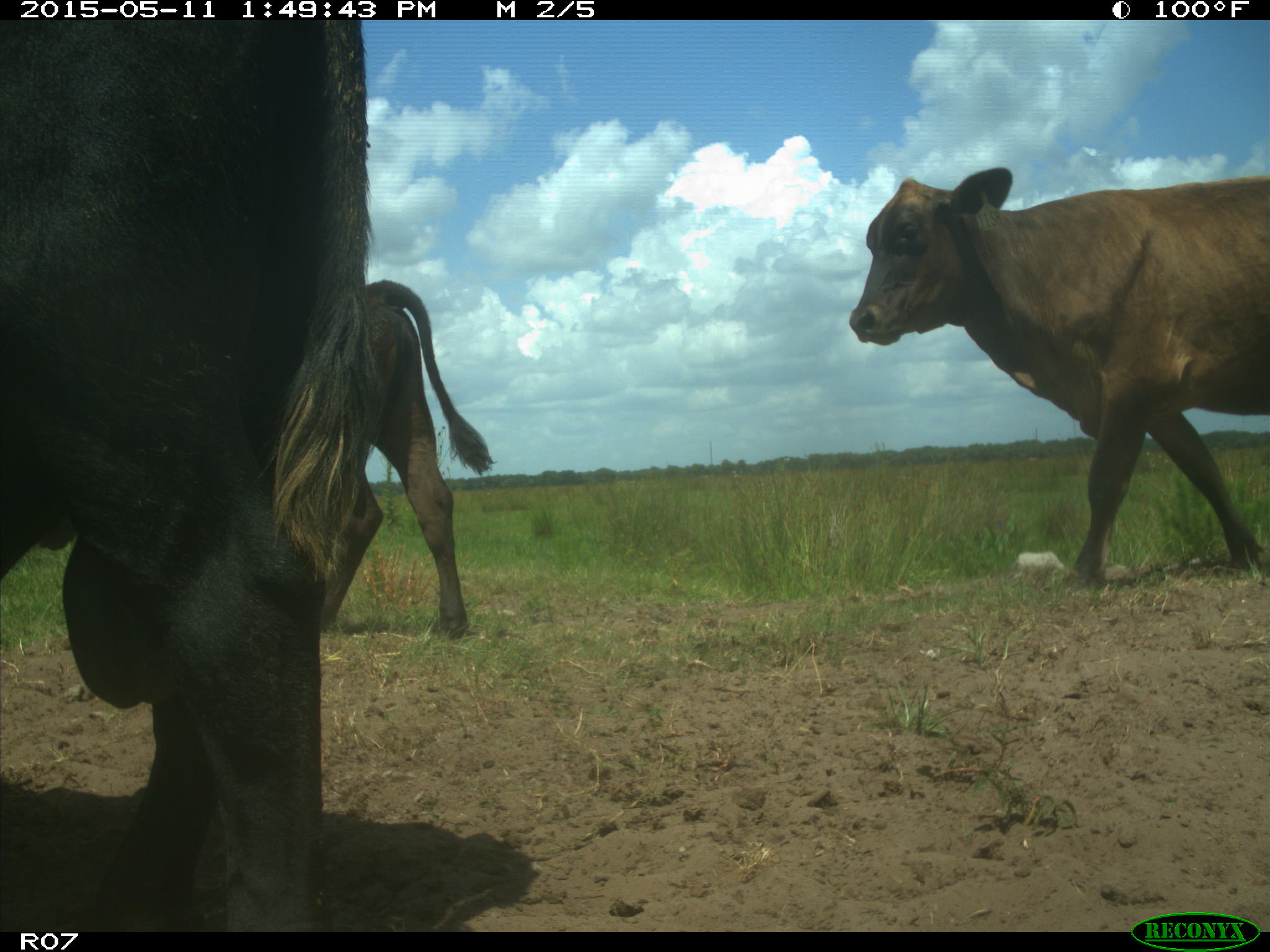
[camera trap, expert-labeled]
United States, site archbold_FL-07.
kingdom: Animalia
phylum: Chordata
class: Mammalia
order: Artiodactyla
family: Bovidae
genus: Bos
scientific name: Bos taurus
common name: domestic cow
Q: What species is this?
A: Bos taurus (domestic cow).